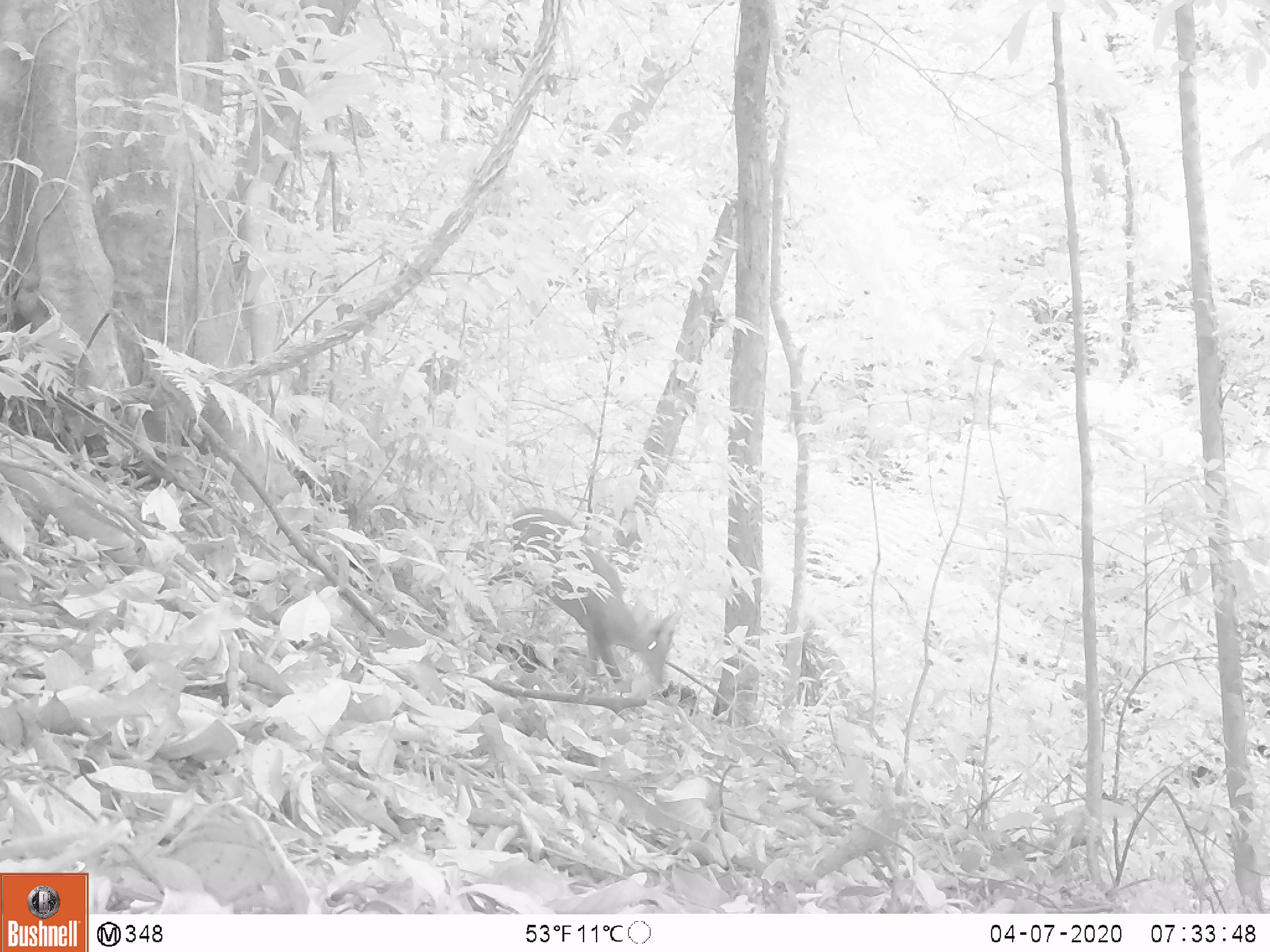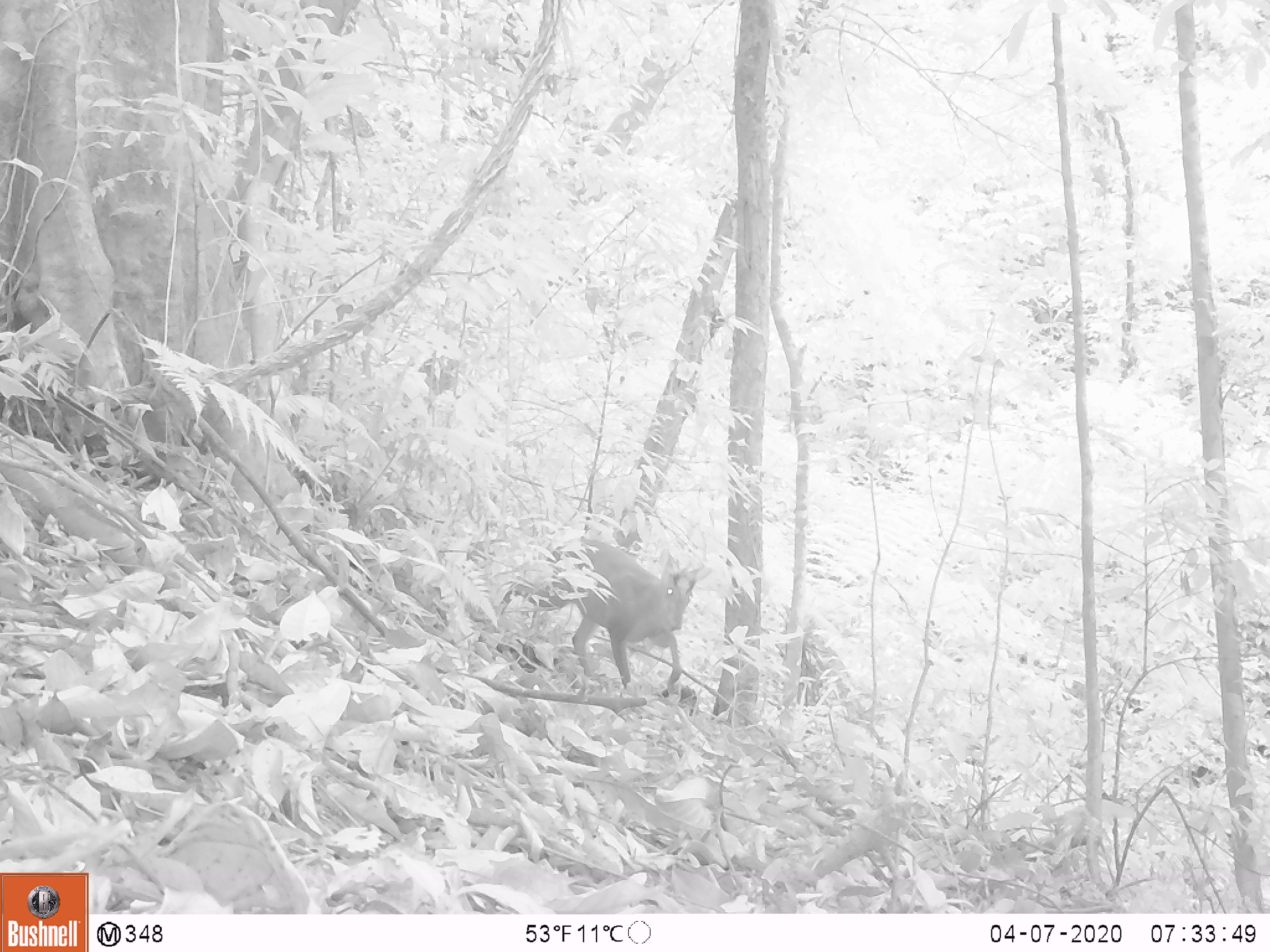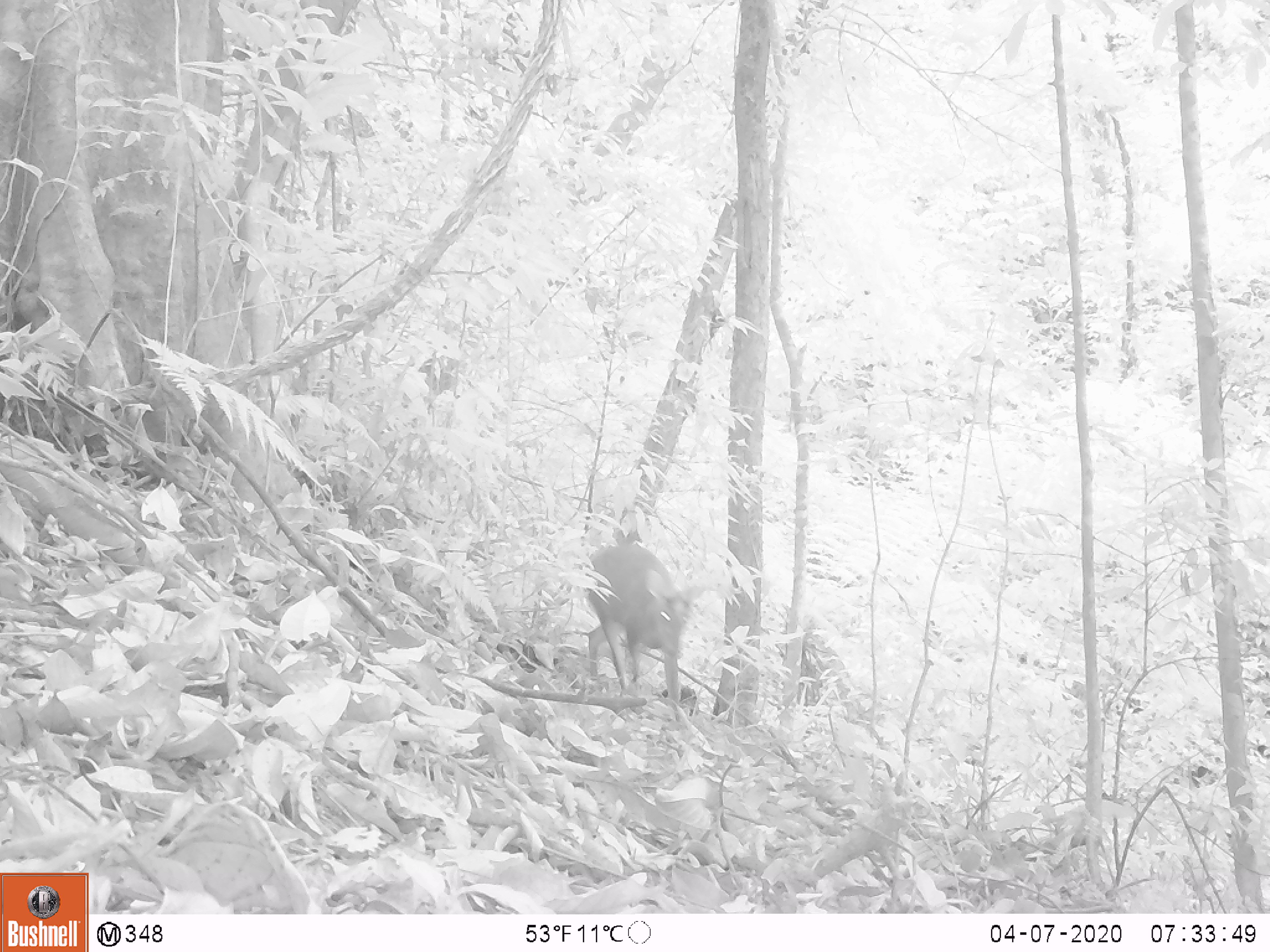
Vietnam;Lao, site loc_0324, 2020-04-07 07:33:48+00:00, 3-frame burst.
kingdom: Animalia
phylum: Chordata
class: Mammalia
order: Artiodactyla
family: Cervidae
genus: Muntiacus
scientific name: Muntiacus rooseveltorum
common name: roosevelt's muntjac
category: roosevelts muntjac group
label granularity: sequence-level